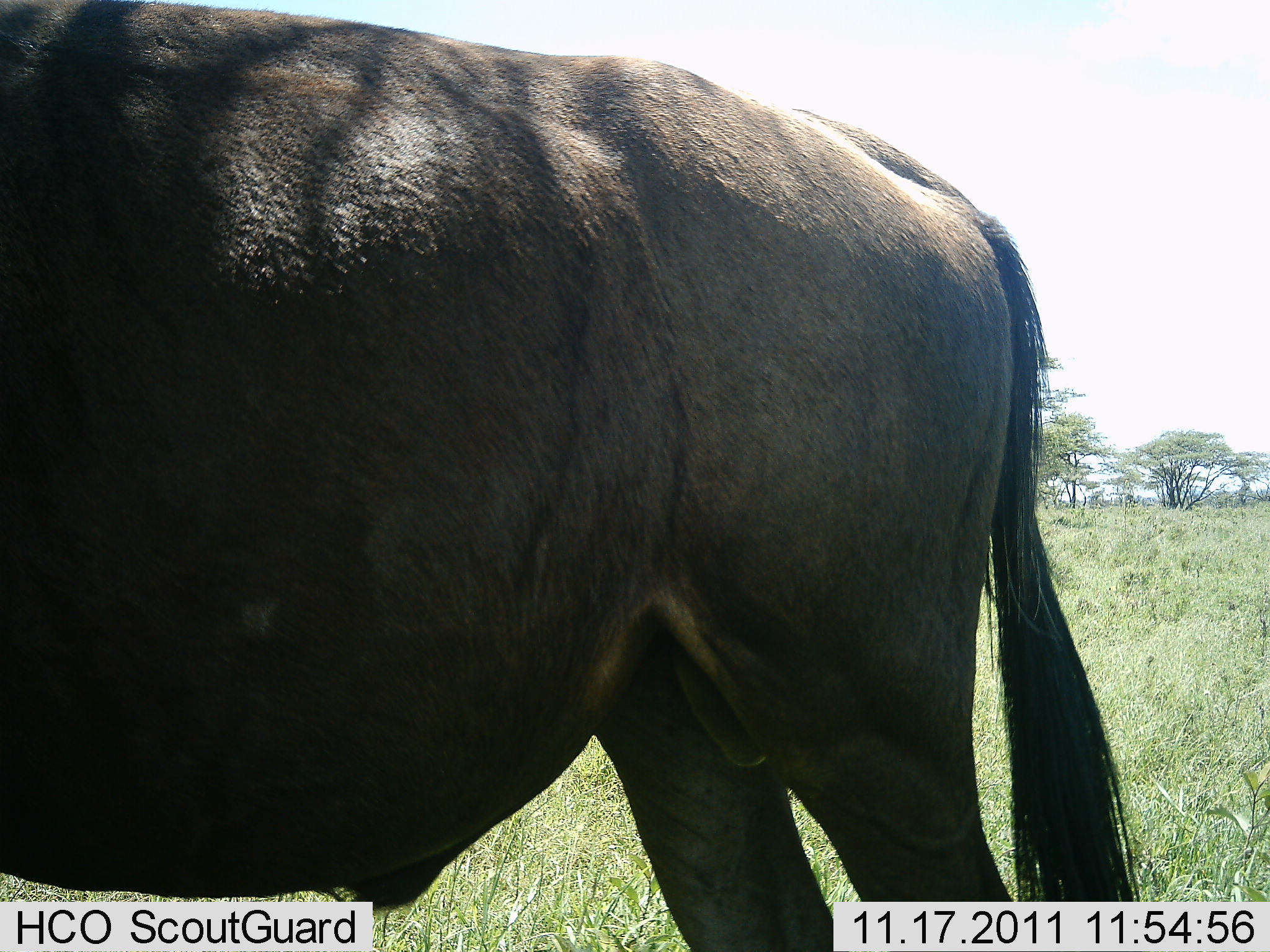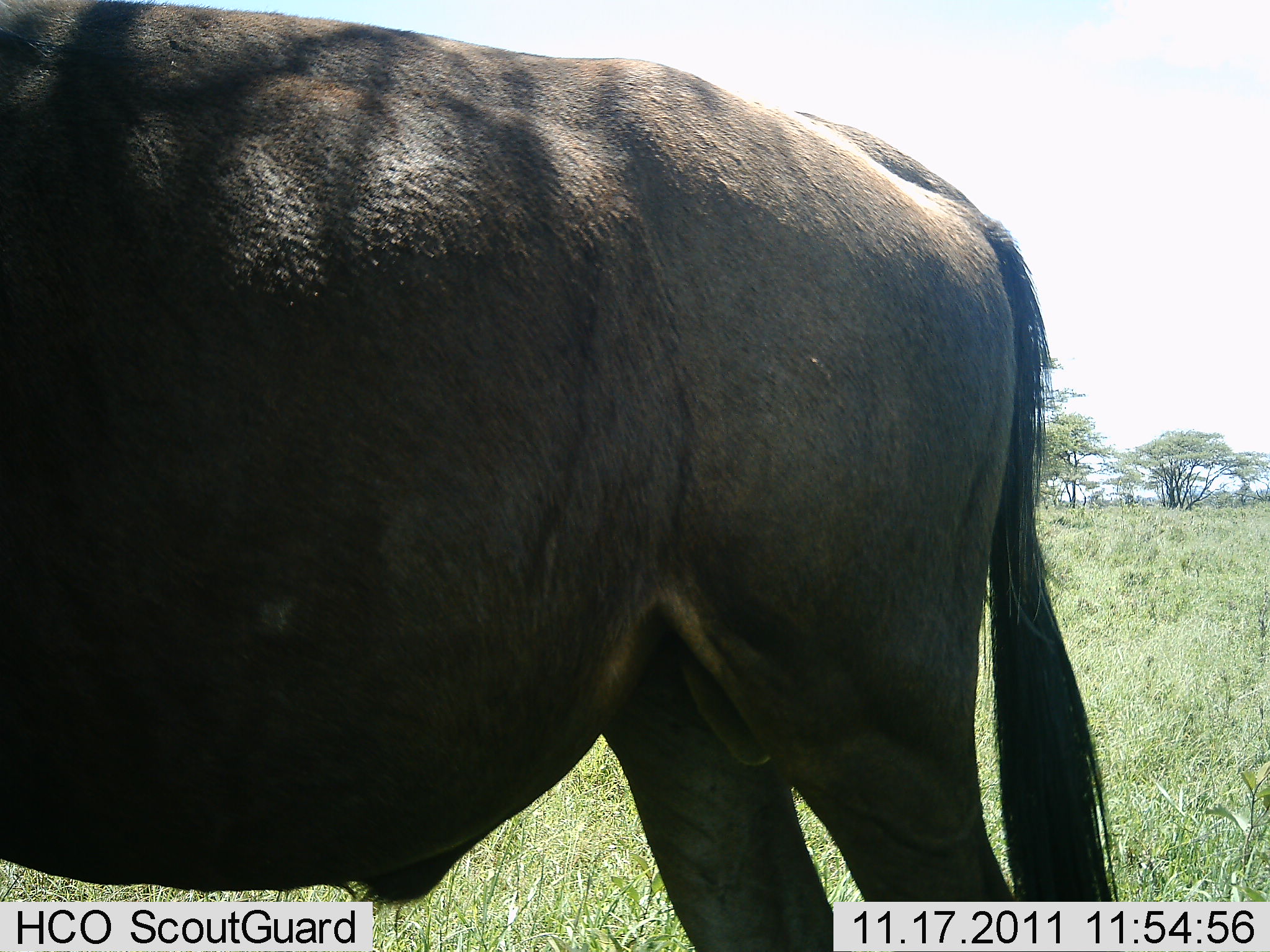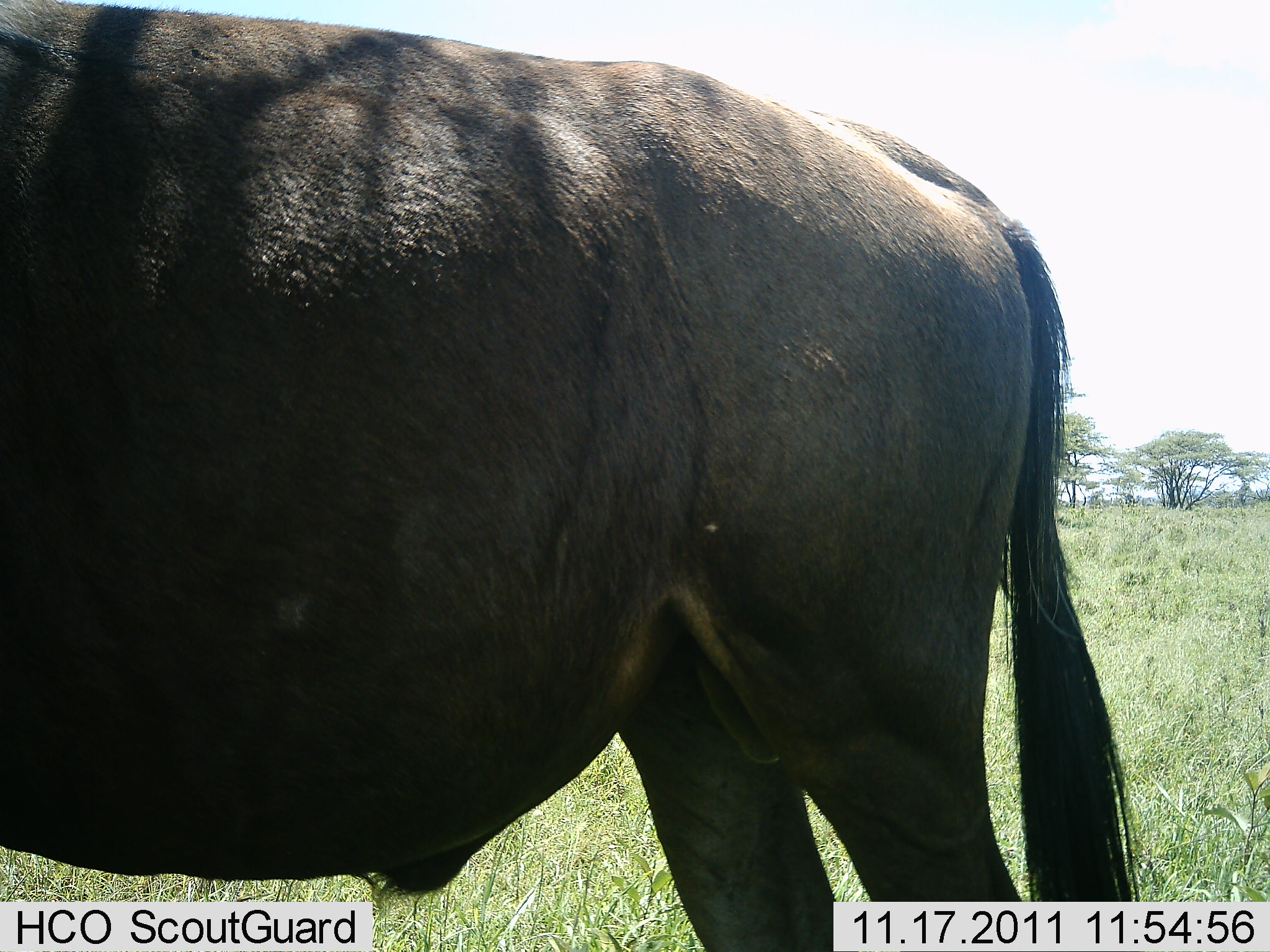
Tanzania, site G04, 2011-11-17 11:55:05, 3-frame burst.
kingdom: Animalia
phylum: Chordata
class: Mammalia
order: Artiodactyla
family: Bovidae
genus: Connochaetes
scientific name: Connochaetes taurinus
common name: blue wildebeest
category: wildebeest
Wildebeest (blue wildebeest) (Connochaetes taurinus), count 1. Behavior (volunteer vote fractions): standing 100%, resting 0%, moving 0%, interacting 0%. Young present (vote fraction): 0%. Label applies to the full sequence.